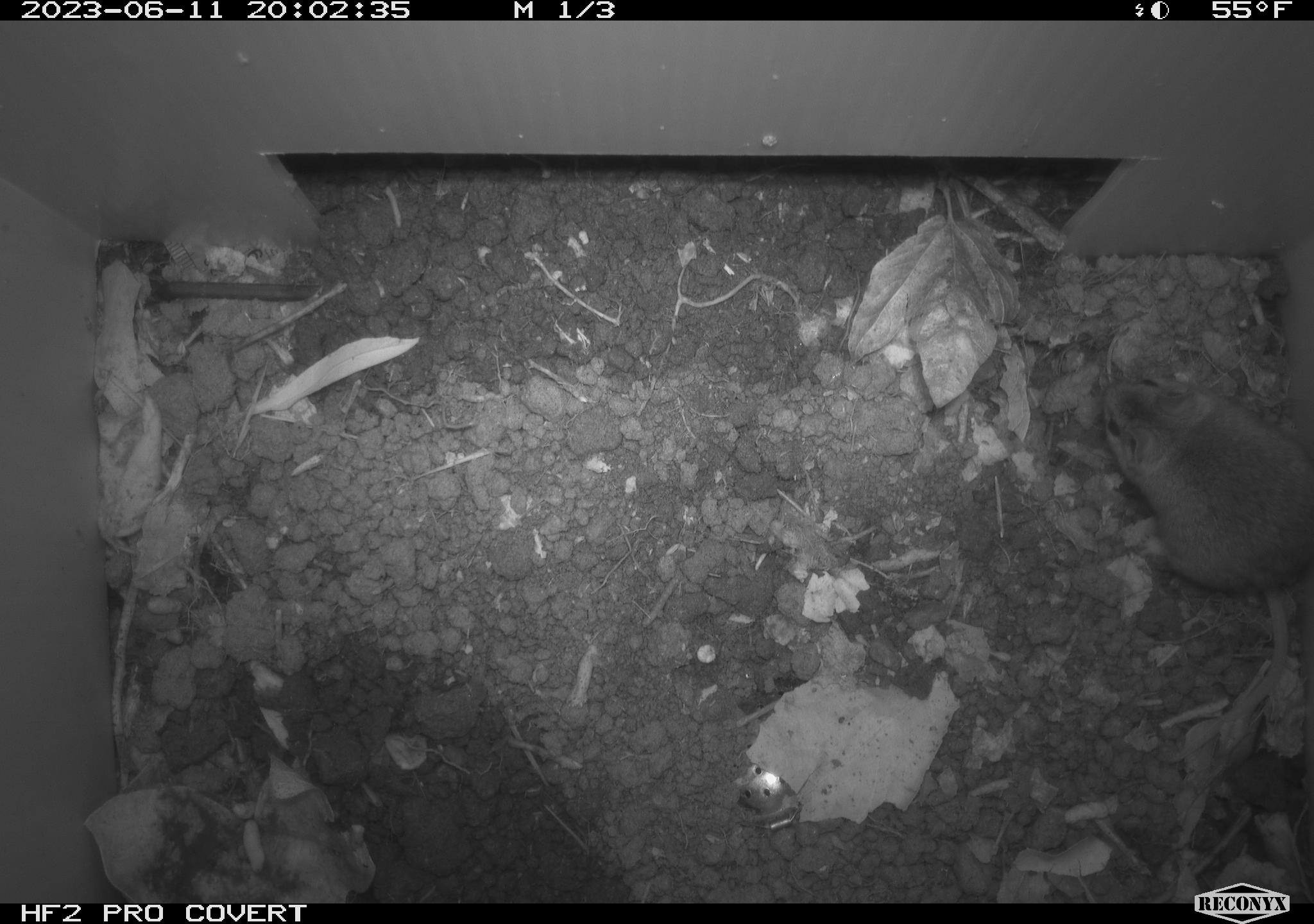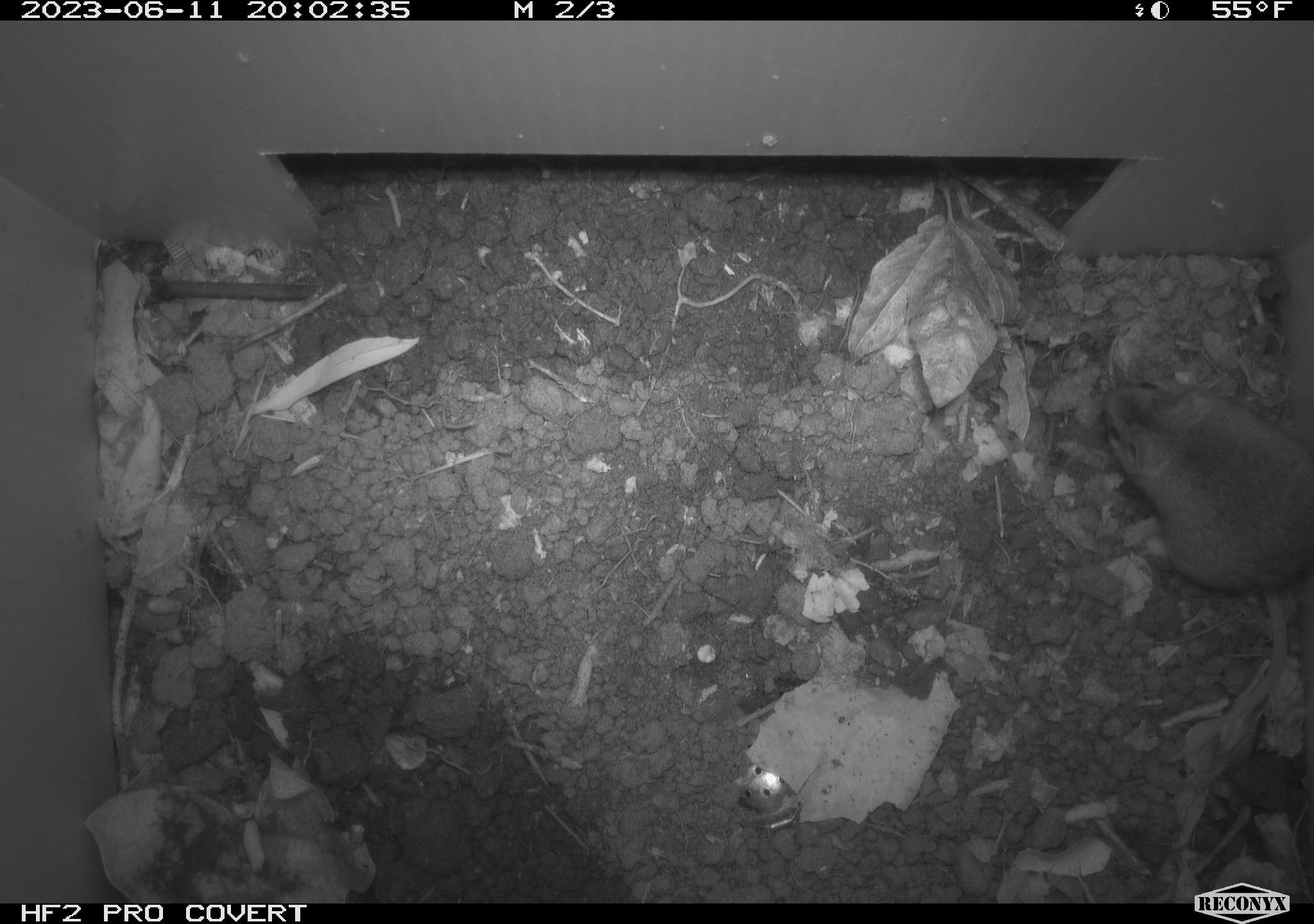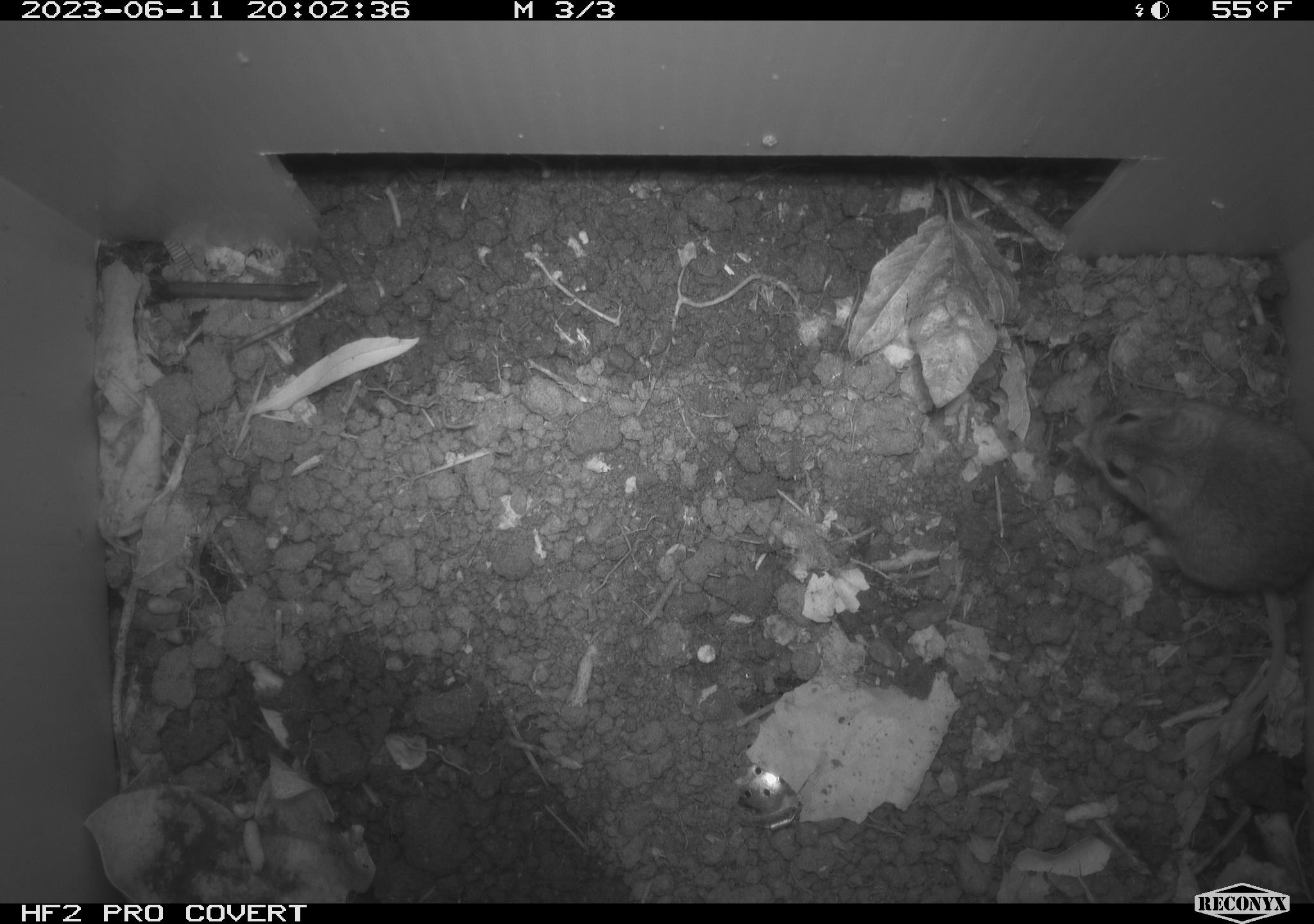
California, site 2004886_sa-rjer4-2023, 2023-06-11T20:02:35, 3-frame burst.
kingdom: Animalia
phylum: Chordata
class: Mammalia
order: Rodentia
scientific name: Rodentia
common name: mouse species